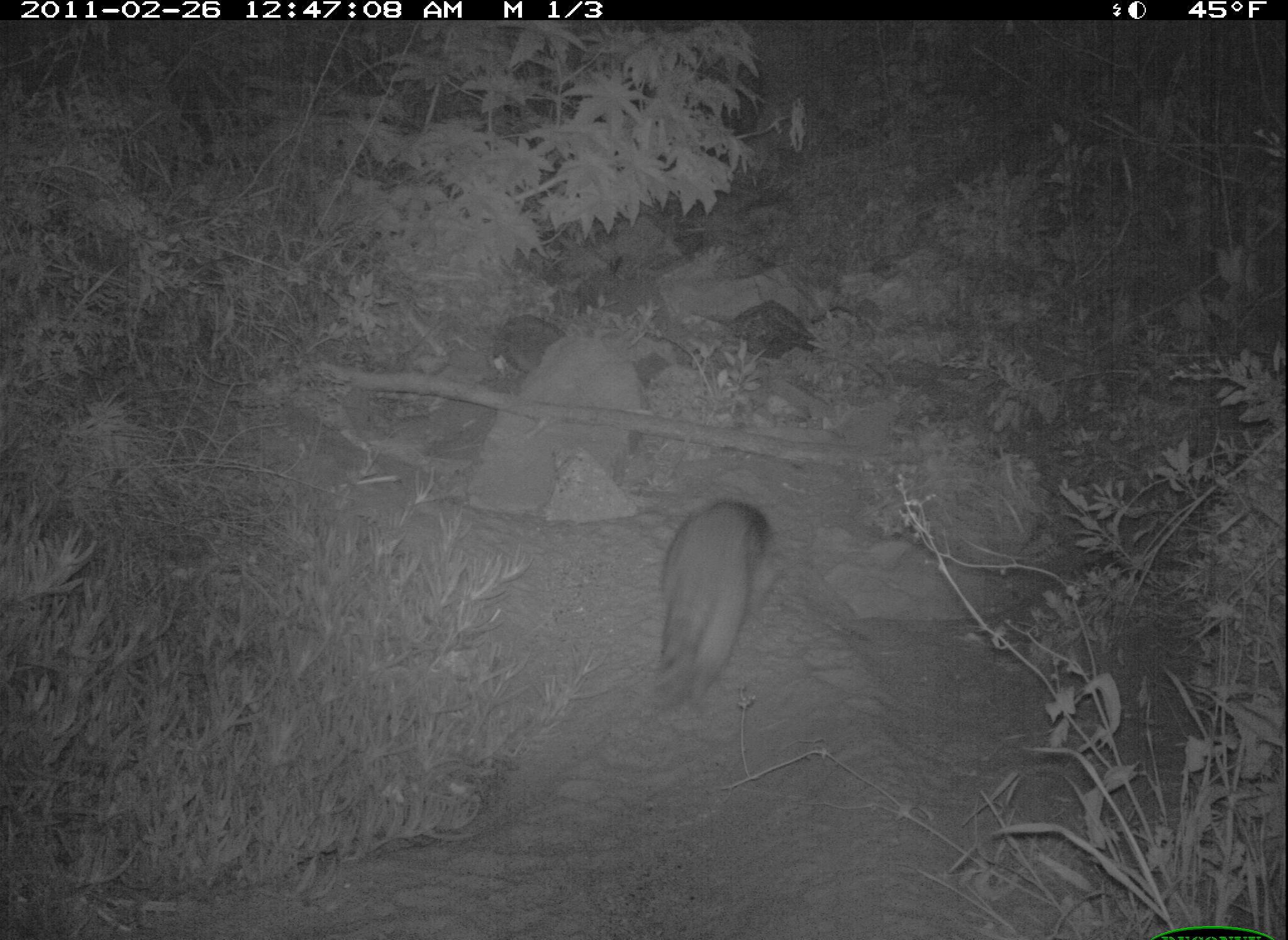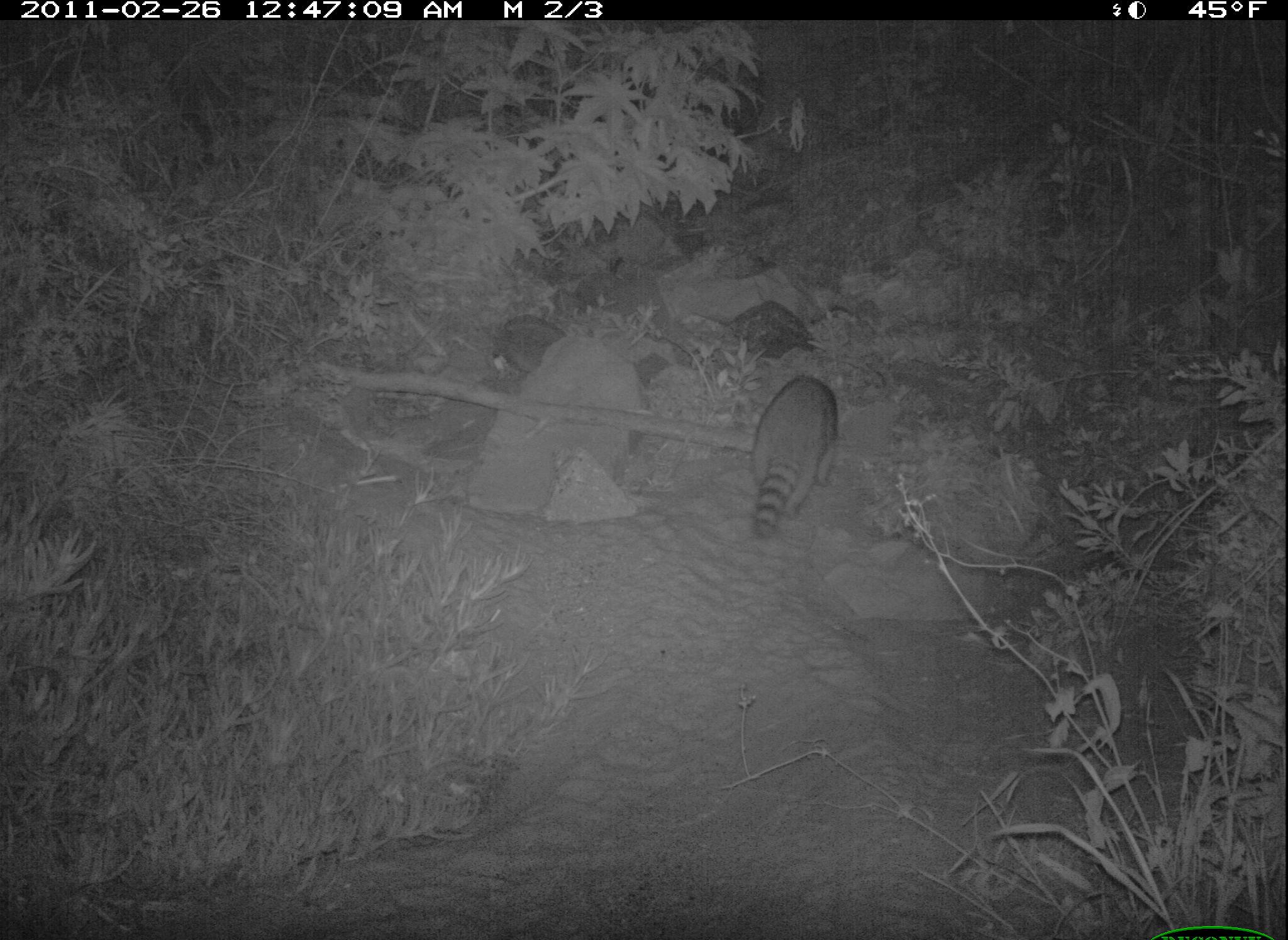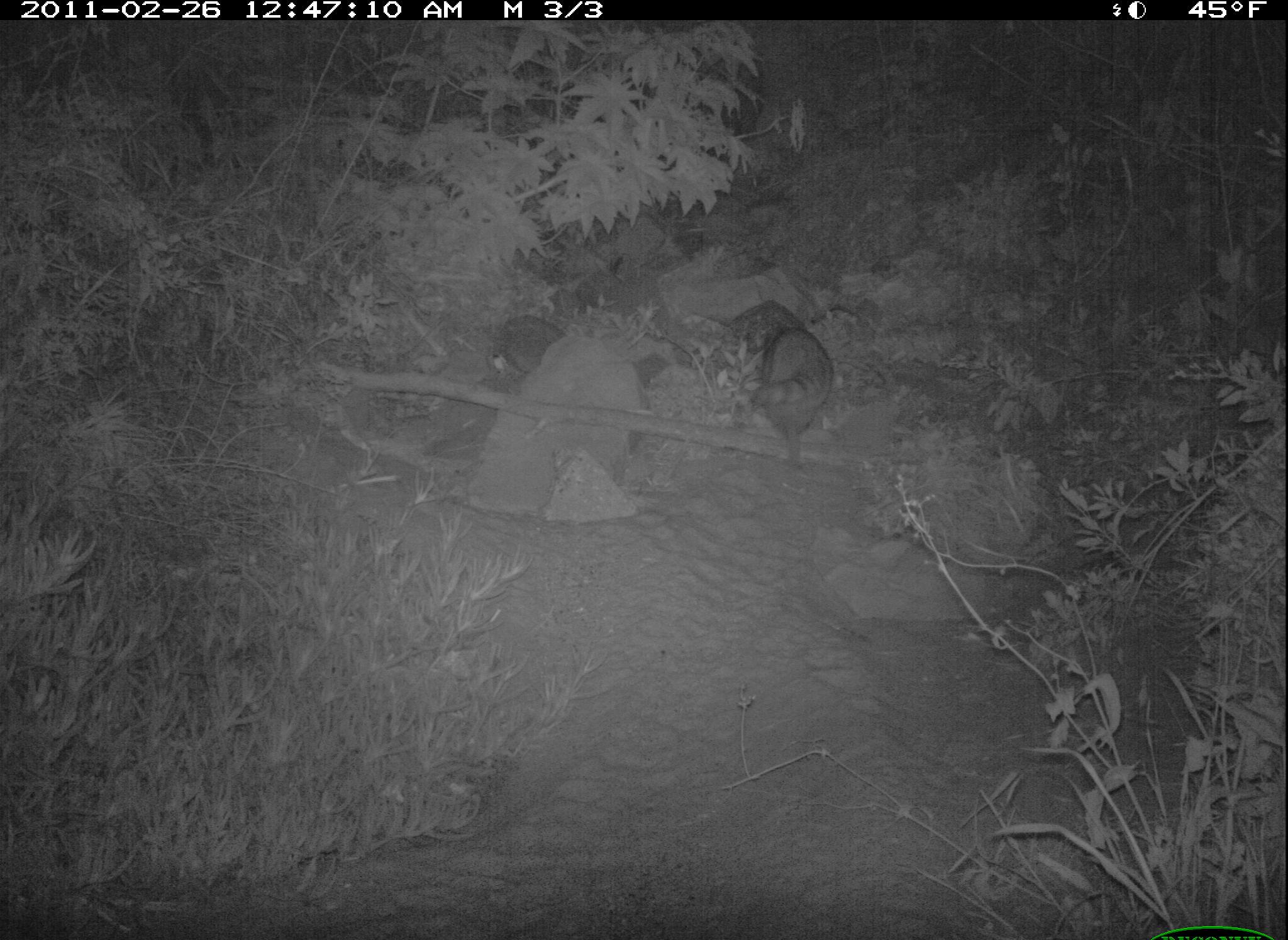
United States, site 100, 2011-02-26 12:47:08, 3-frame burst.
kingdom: Animalia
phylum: Chordata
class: Mammalia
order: Carnivora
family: Procyonidae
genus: Procyon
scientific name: Procyon lotor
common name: raccoon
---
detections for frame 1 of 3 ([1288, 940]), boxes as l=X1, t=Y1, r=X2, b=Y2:
raccoon: l=607, t=480, r=797, b=720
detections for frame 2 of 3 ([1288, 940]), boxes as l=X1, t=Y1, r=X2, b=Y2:
raccoon: l=736, t=367, r=847, b=556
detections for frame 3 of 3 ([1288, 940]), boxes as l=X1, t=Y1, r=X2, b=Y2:
raccoon: l=723, t=317, r=873, b=482